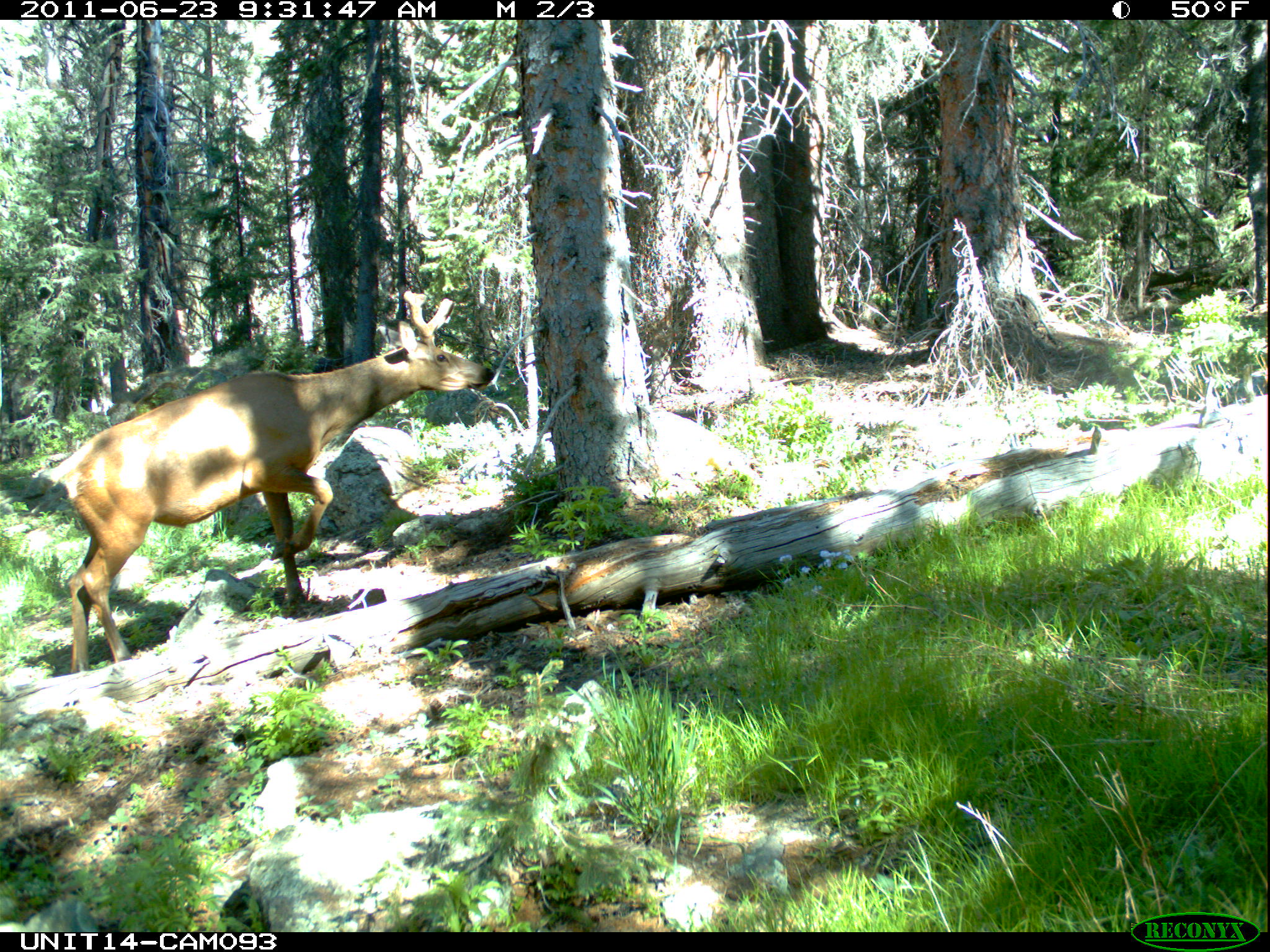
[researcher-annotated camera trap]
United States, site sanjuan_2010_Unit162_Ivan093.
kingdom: Animalia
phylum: Chordata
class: Mammalia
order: Artiodactyla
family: Cervidae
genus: Cervus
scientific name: Cervus elaphus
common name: red deer